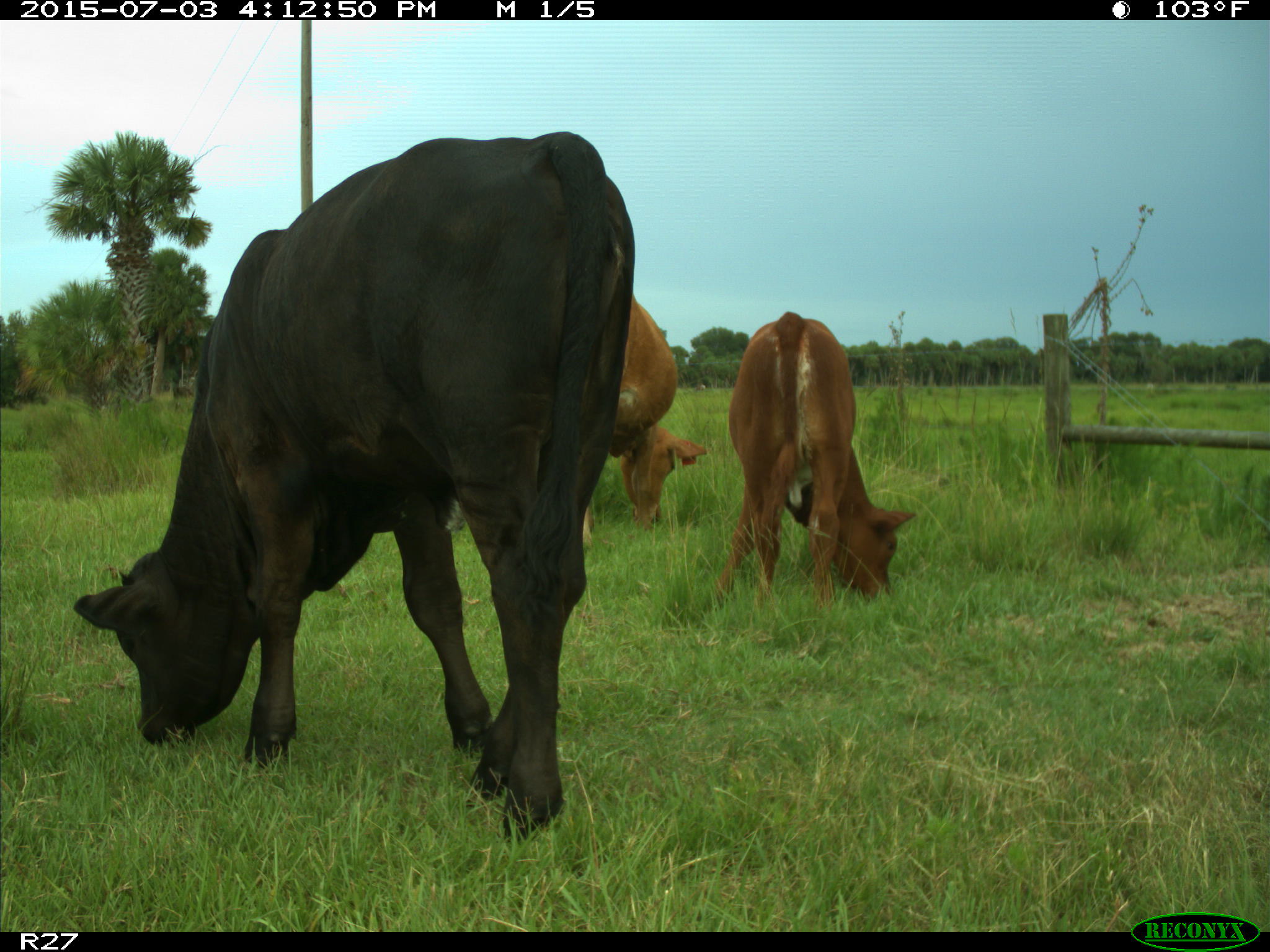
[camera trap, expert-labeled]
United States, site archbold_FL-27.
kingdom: Animalia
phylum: Chordata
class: Mammalia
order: Artiodactyla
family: Bovidae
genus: Bos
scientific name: Bos taurus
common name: domestic cow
Bos taurus (domestic cow).